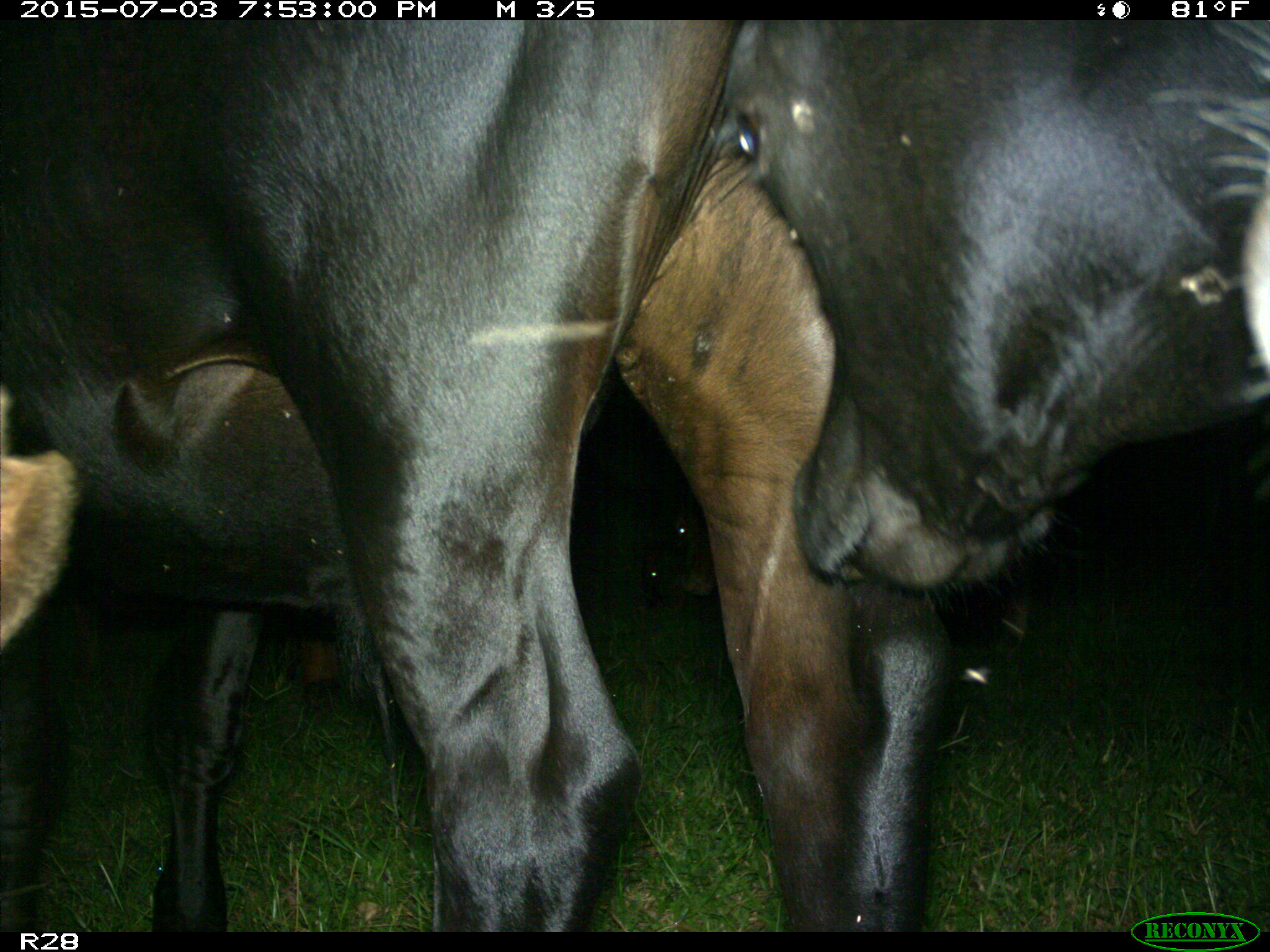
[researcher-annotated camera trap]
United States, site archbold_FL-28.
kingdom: Animalia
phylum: Chordata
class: Mammalia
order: Artiodactyla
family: Bovidae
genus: Bos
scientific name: Bos taurus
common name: domestic cow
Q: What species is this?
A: Bos taurus (domestic cow).